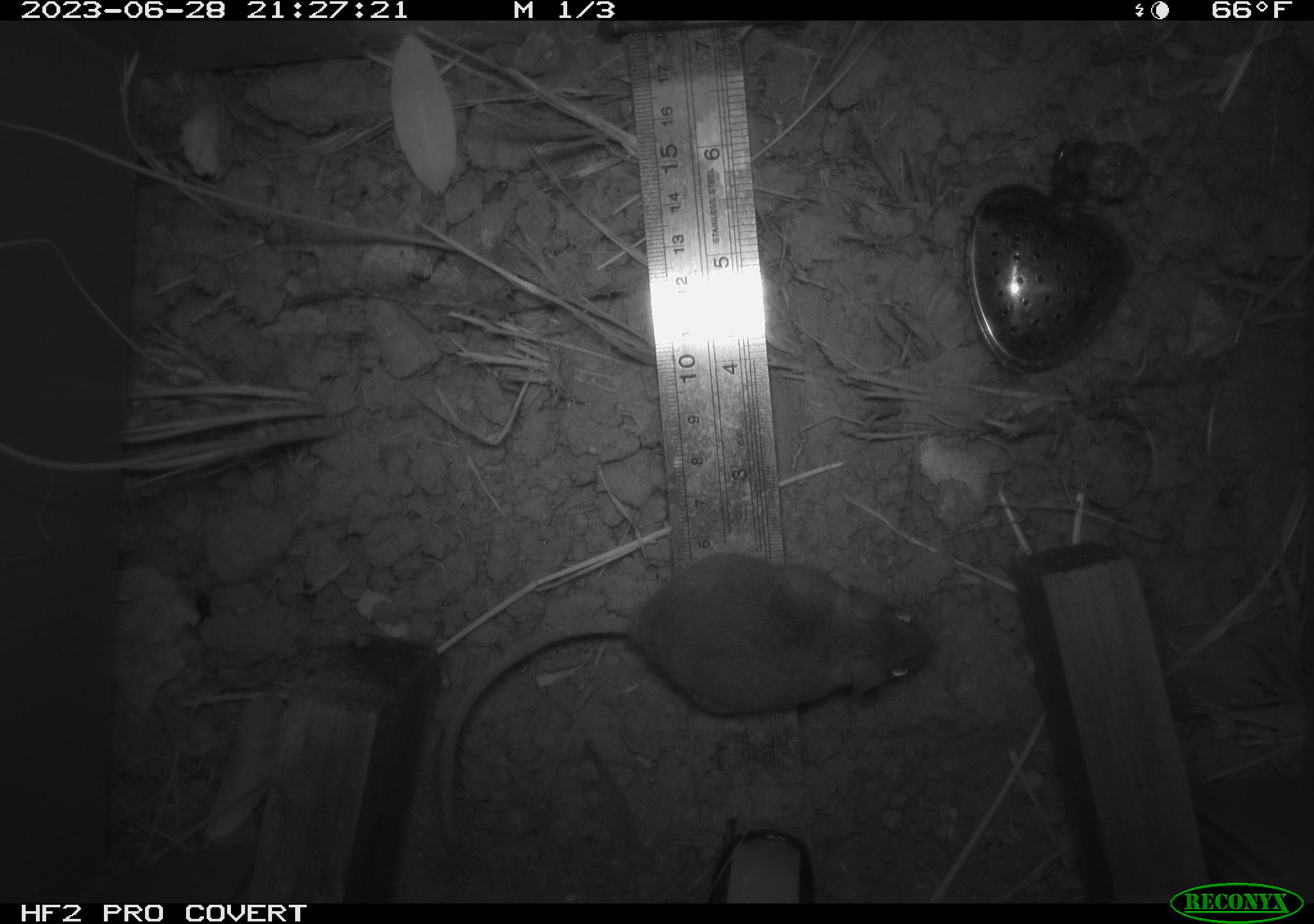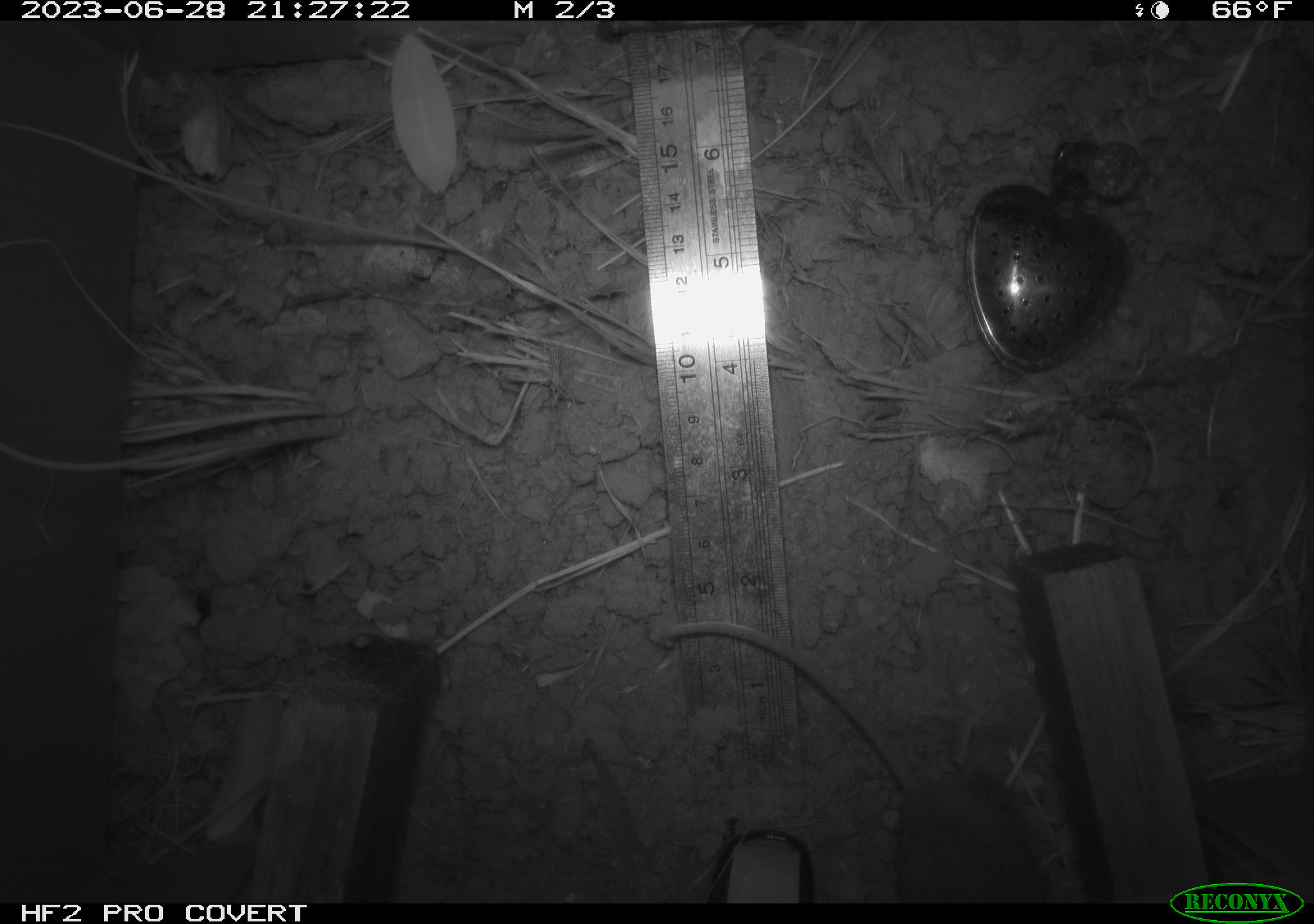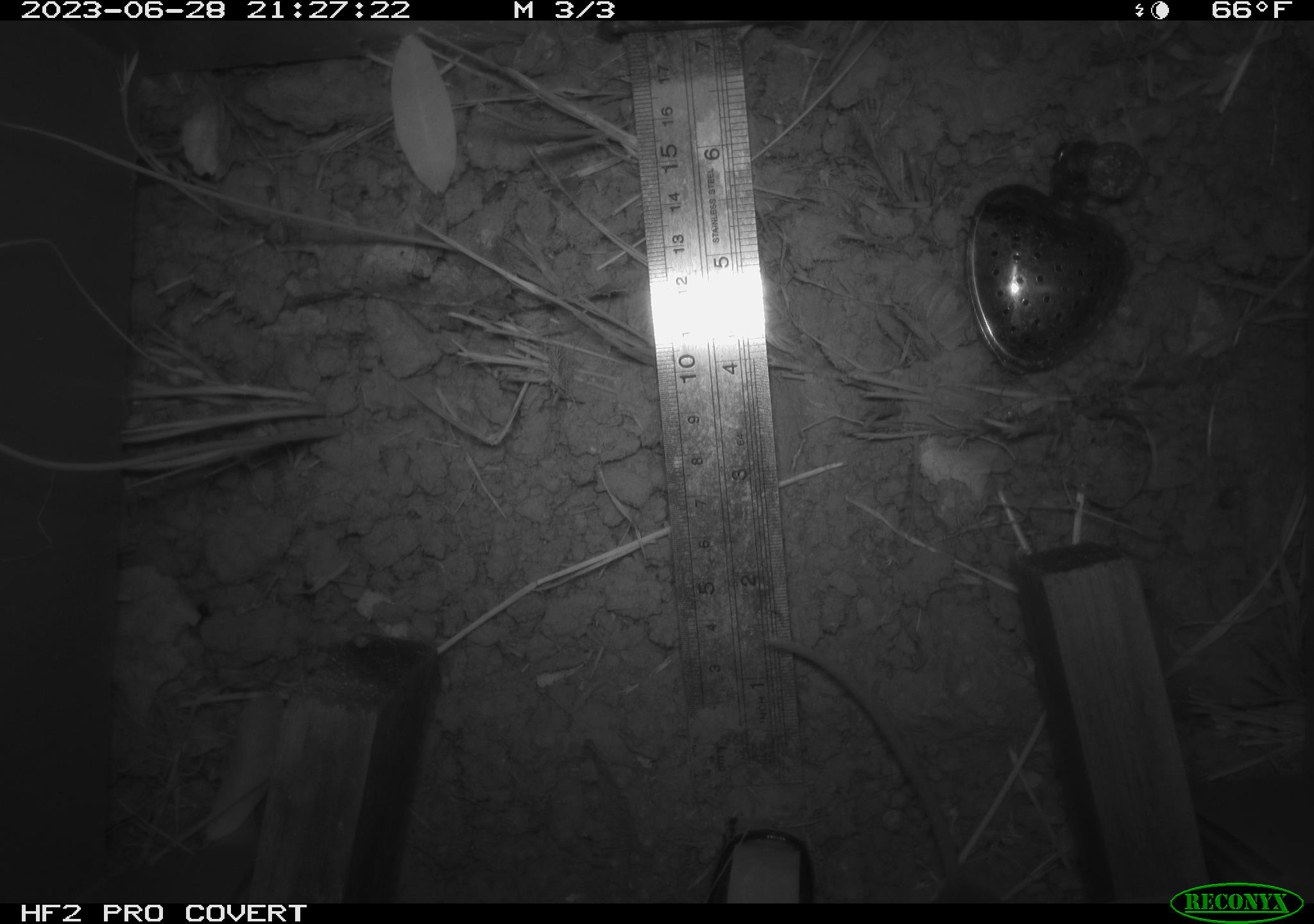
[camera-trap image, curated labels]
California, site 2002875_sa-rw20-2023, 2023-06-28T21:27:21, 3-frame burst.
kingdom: Animalia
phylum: Chordata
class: Mammalia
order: Rodentia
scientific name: Rodentia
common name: mouse species